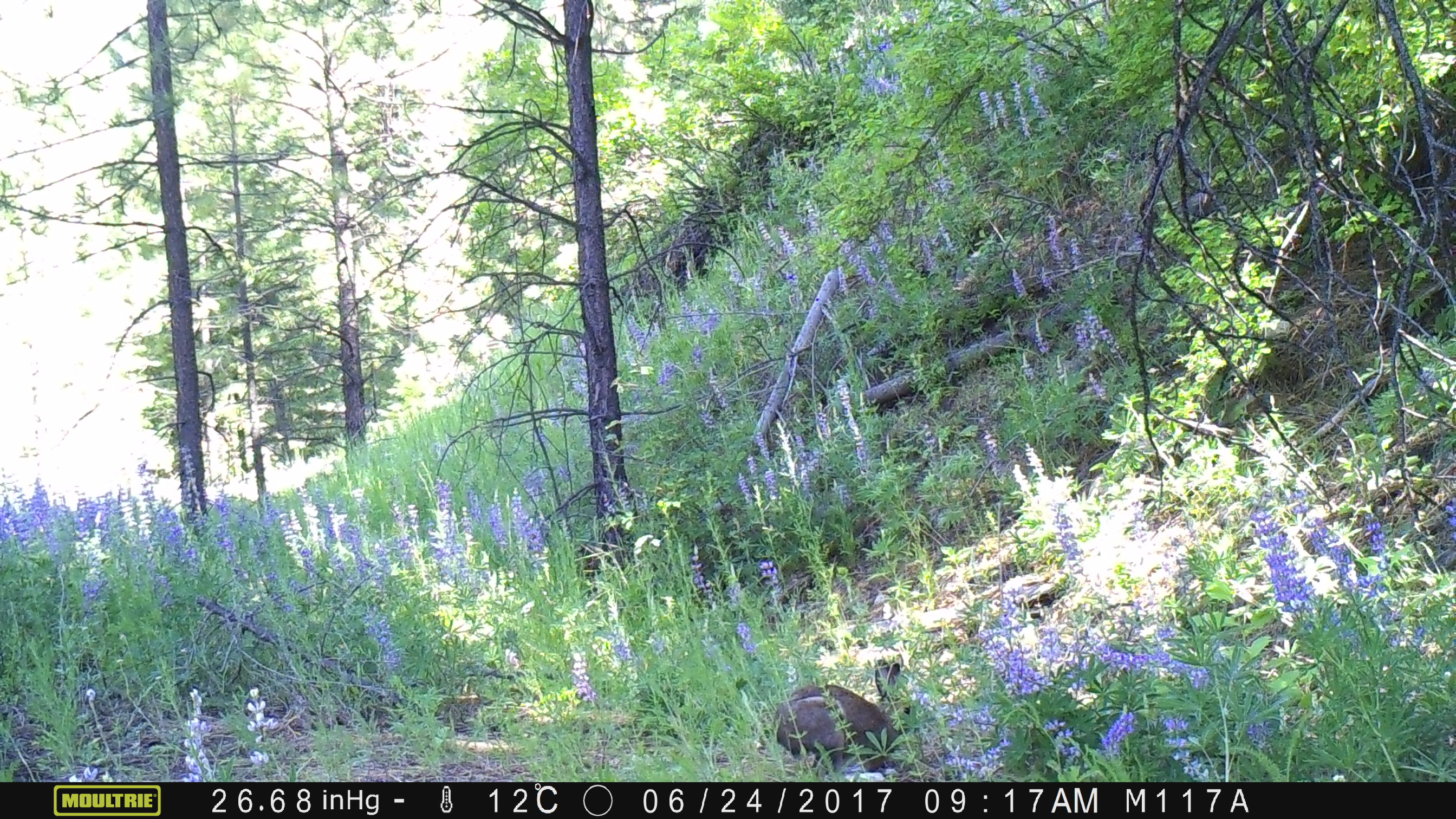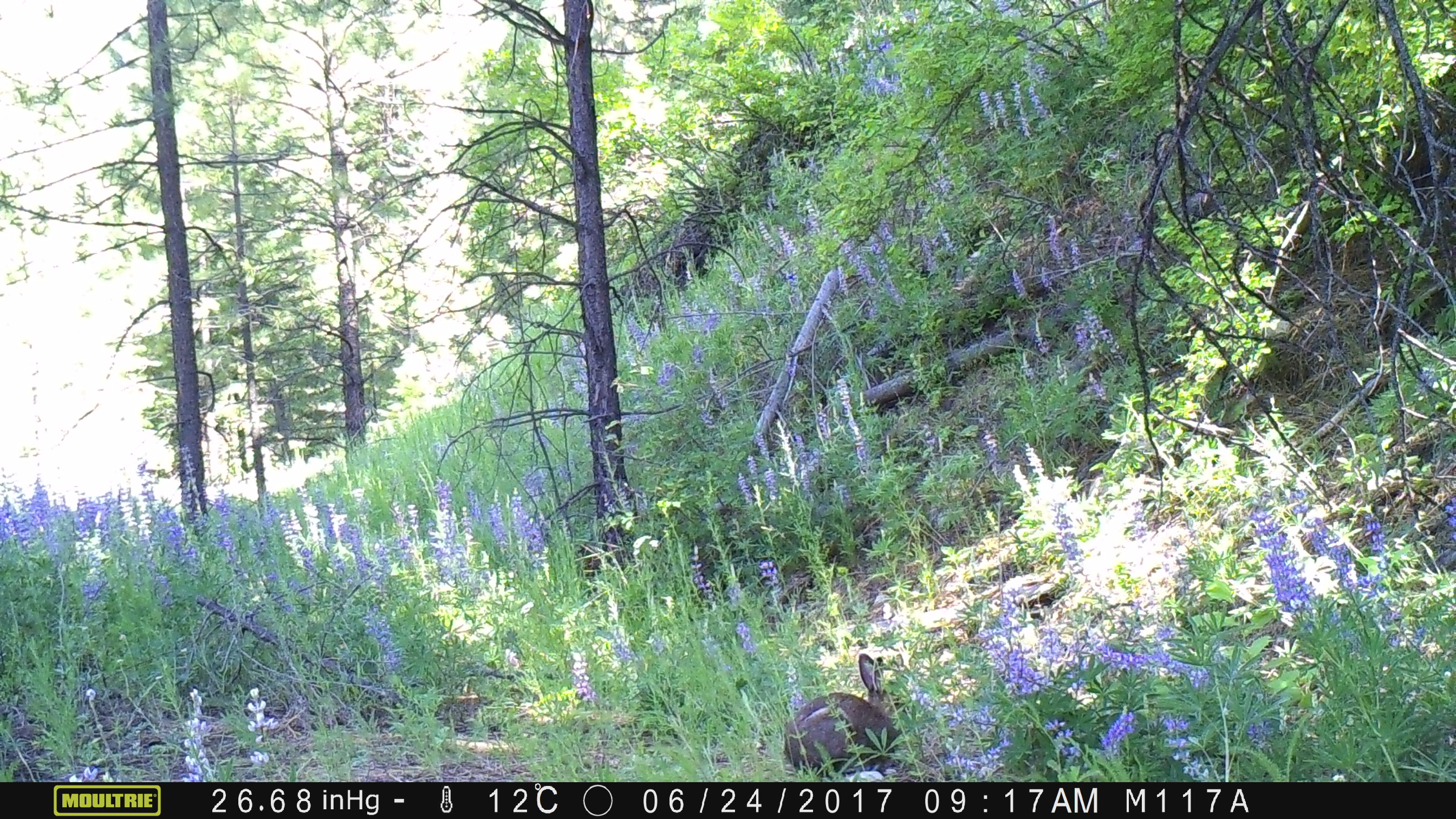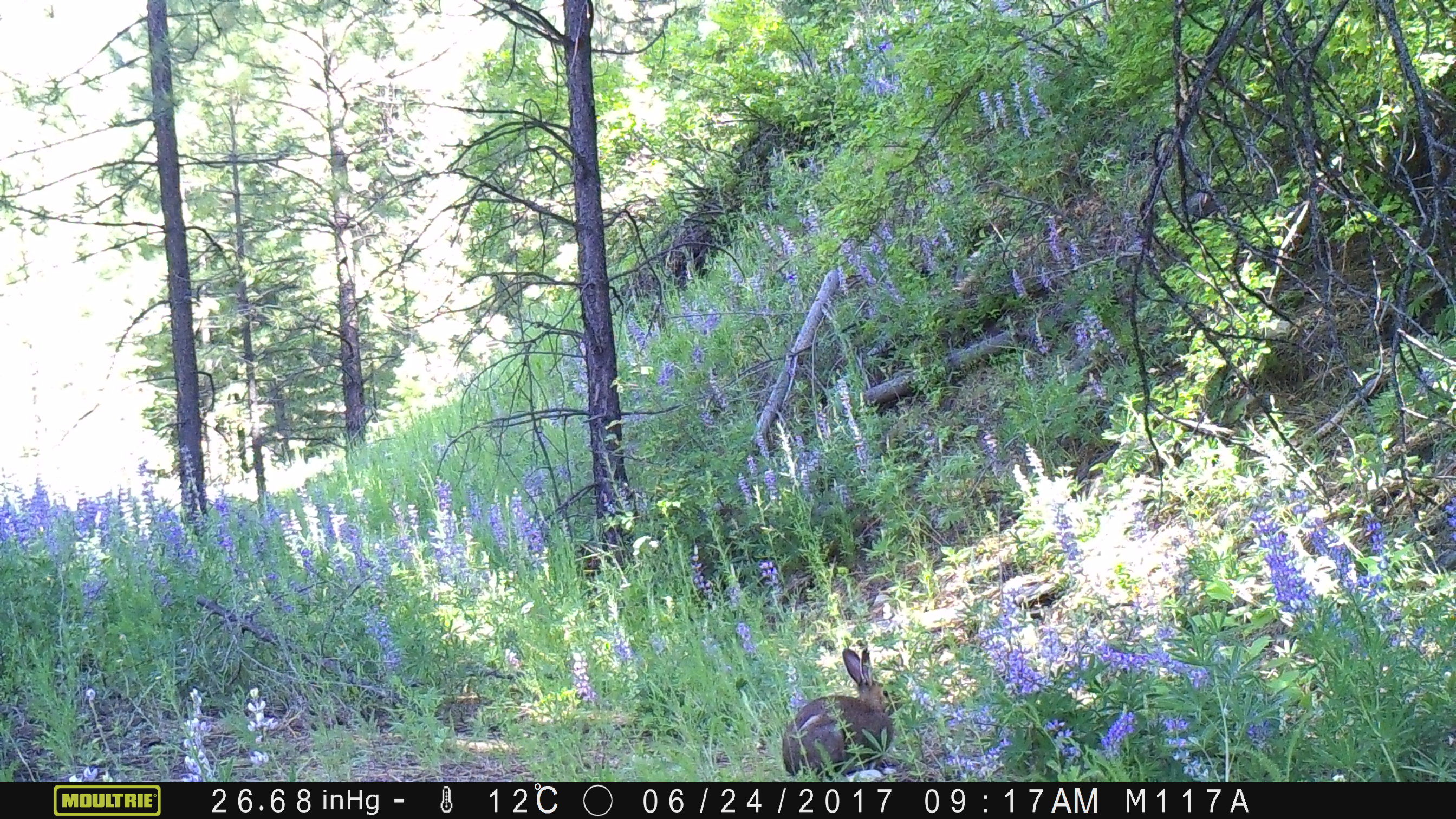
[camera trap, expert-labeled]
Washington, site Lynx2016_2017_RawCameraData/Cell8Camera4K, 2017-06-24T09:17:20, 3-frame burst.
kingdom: Animalia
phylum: Chordata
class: Mammalia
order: Lagomorpha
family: Leporidae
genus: Lepus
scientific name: Lepus americanus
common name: snowshoe hare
Lepus americanus (snowshoe hare). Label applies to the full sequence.